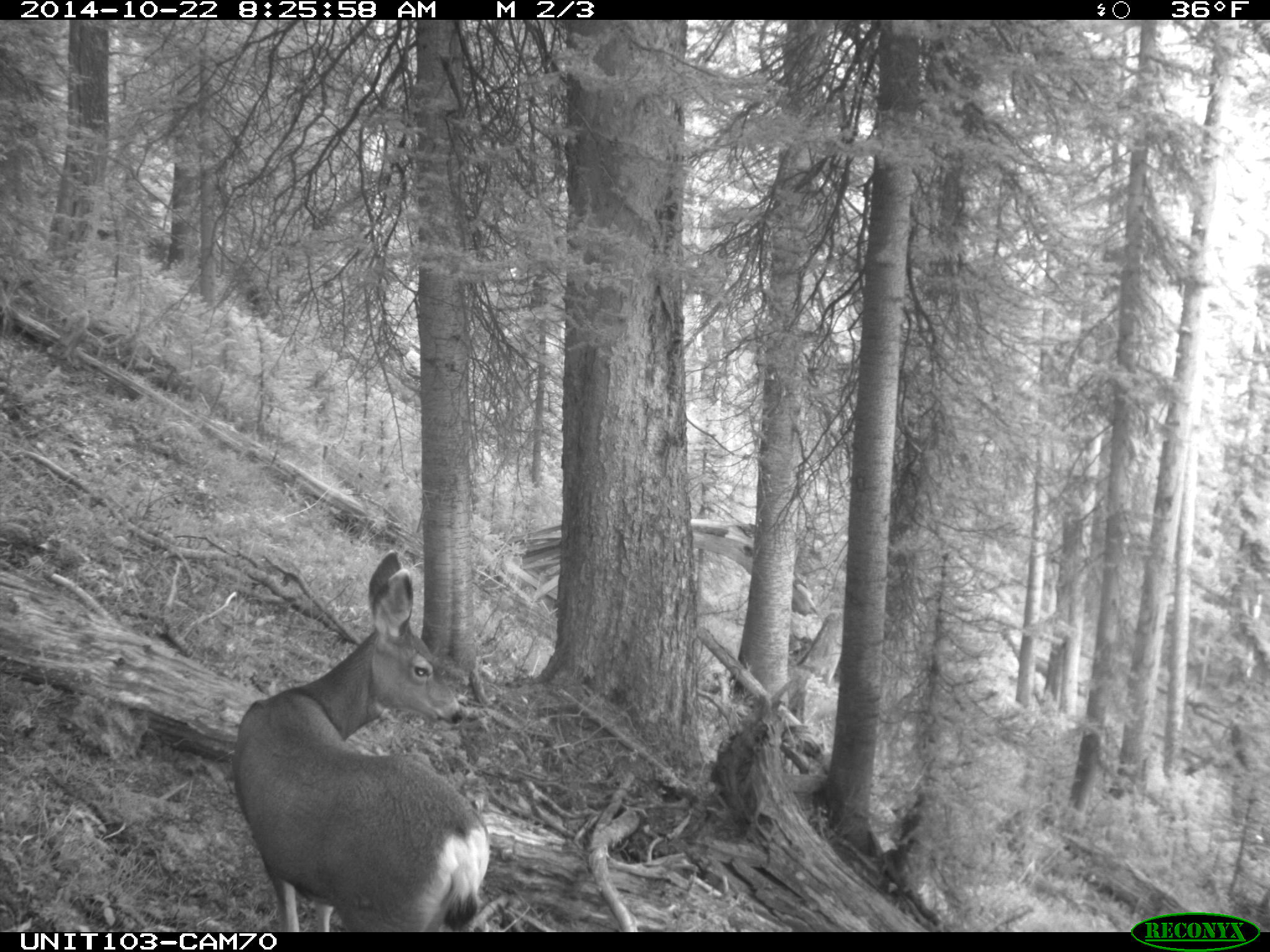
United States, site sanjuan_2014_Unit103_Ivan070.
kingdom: Animalia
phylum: Chordata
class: Mammalia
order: Artiodactyla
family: Cervidae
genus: Odocoileus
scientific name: Odocoileus hemionus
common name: mule deer